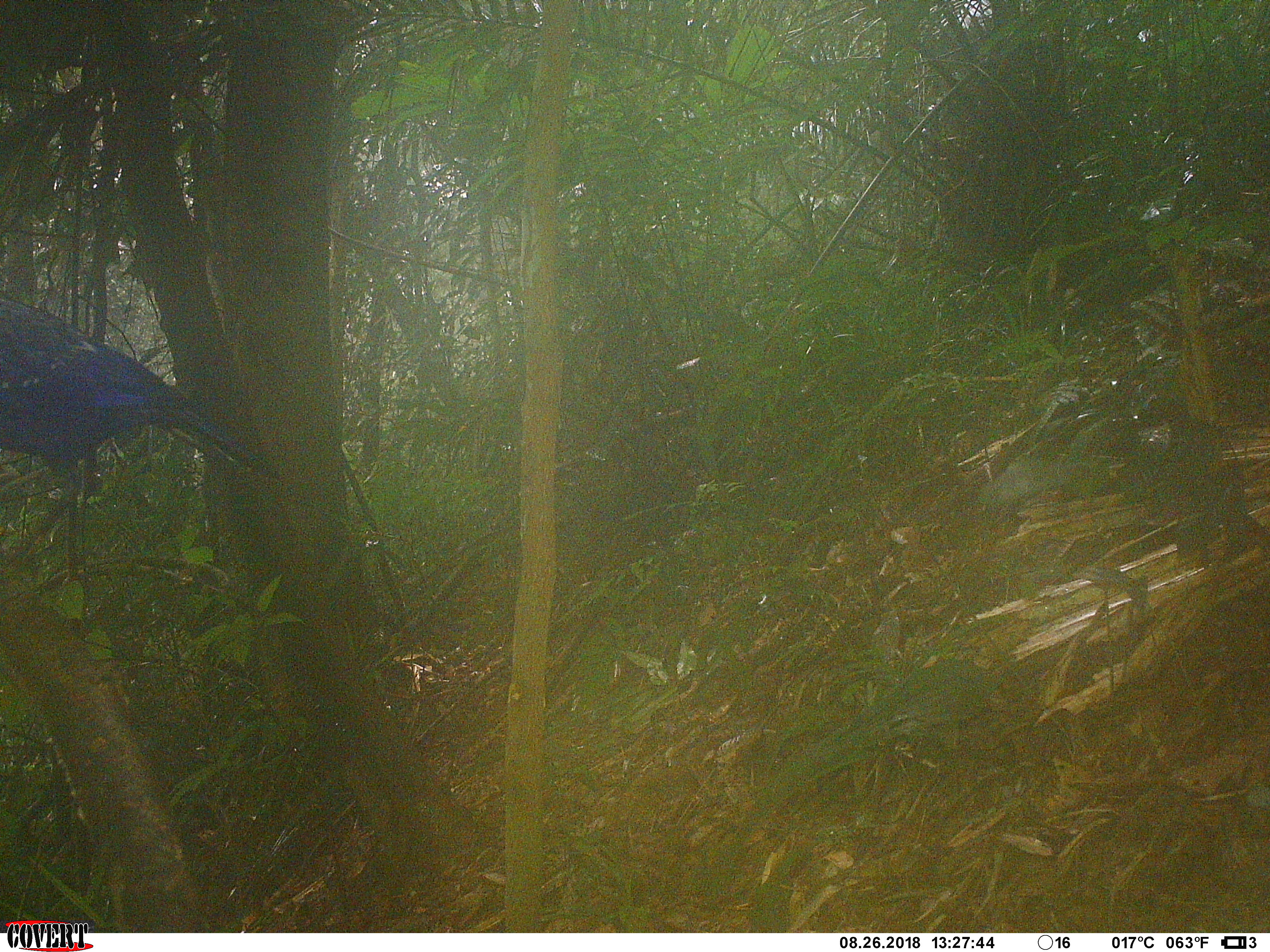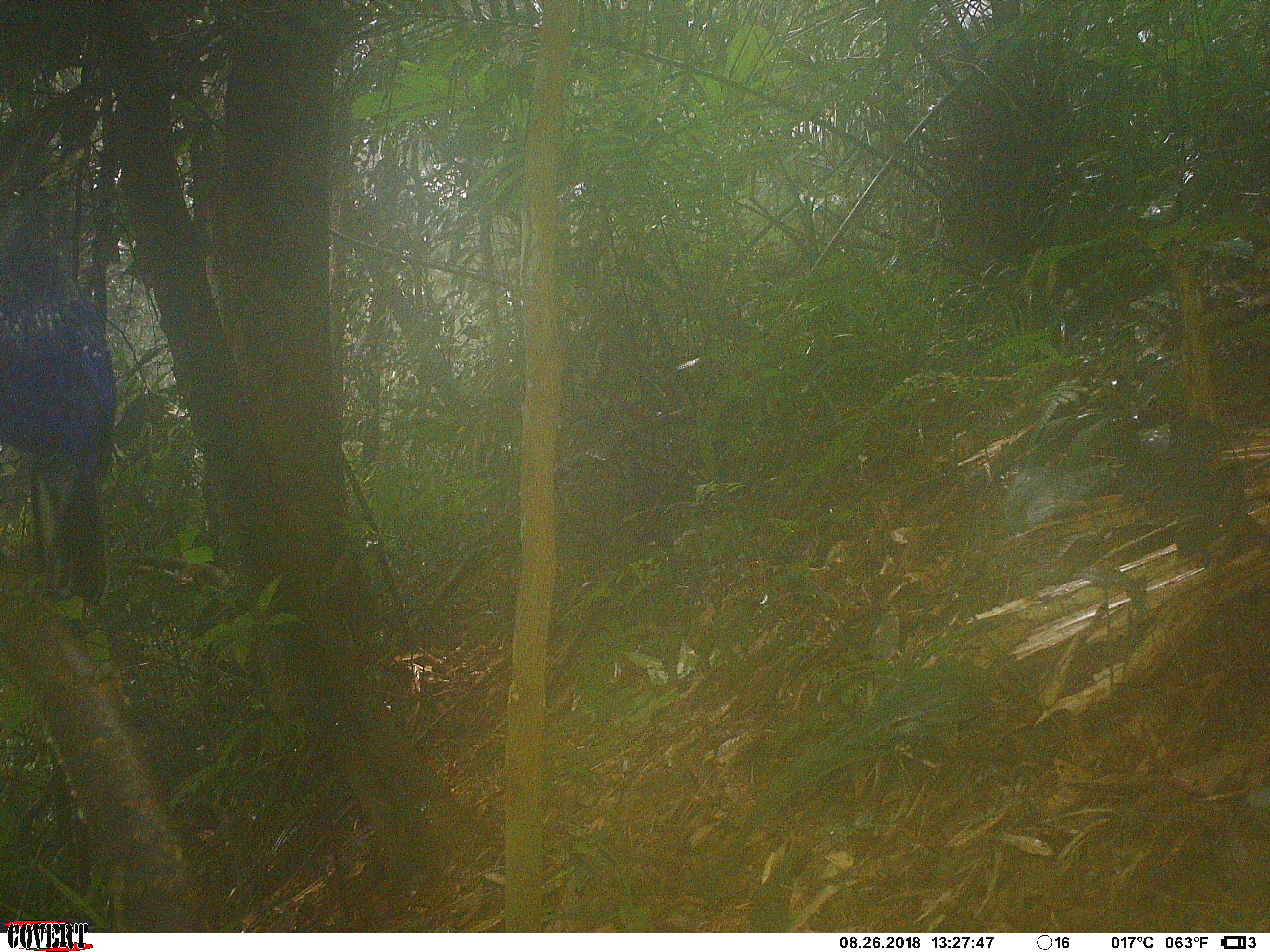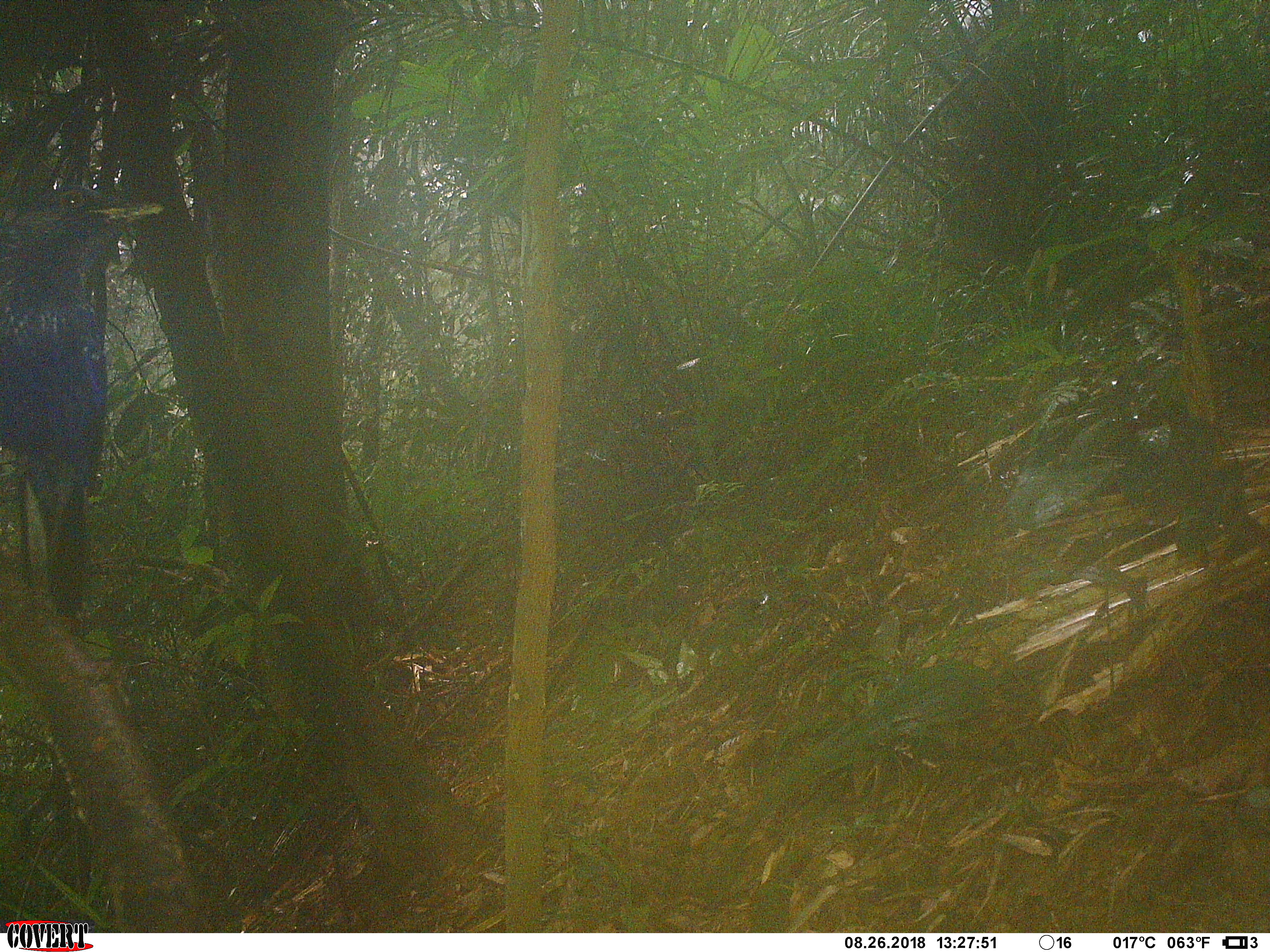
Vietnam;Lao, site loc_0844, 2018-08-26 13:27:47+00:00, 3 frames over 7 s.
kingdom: Animalia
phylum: Chordata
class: Aves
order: Passeriformes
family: Muscicapidae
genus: Myophonus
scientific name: Myophonus caeruleus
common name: blue whistling thrush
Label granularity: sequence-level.